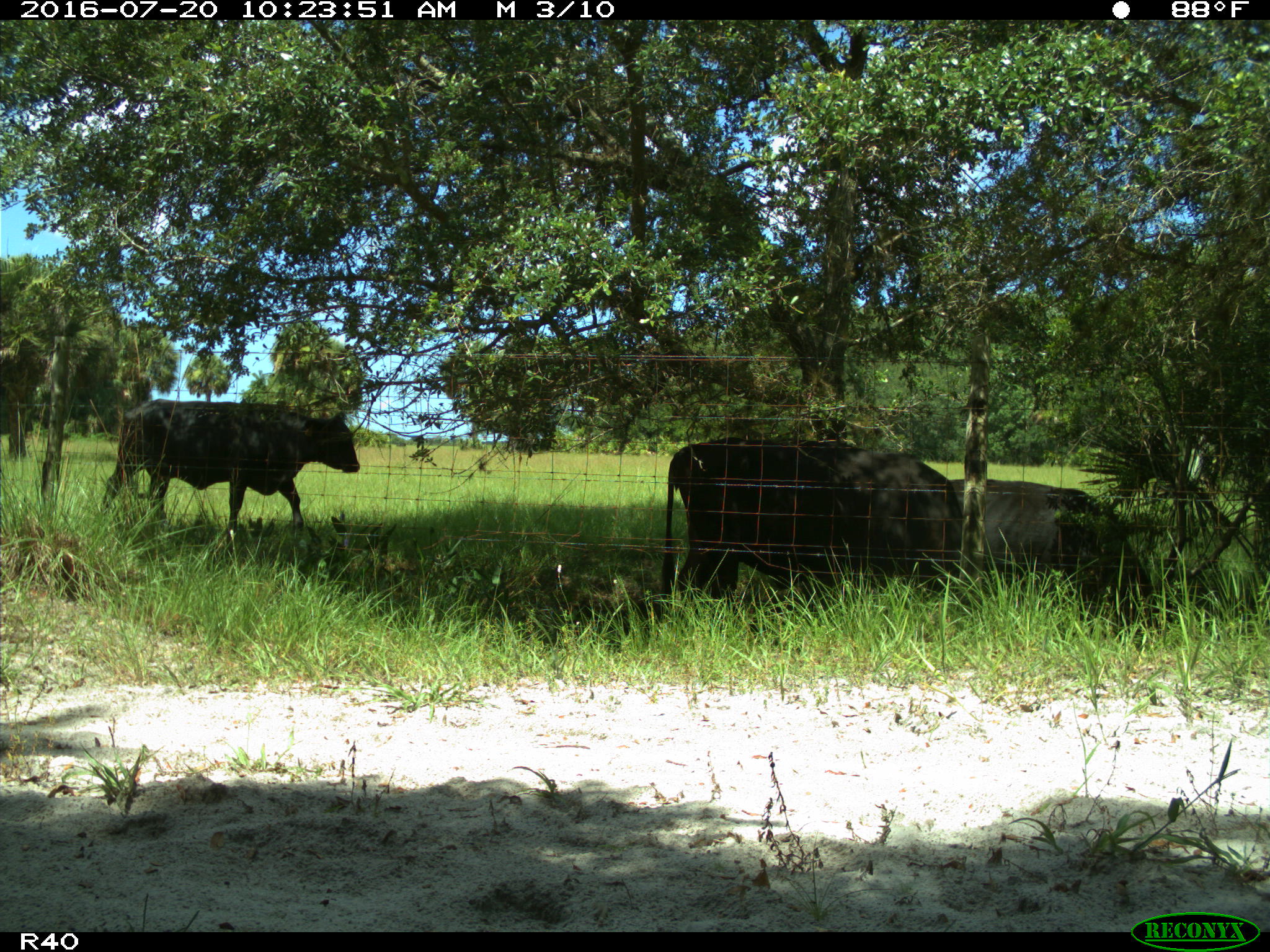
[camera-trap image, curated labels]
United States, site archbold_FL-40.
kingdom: Animalia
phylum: Chordata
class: Mammalia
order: Artiodactyla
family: Bovidae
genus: Bos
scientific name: Bos taurus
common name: domestic cow